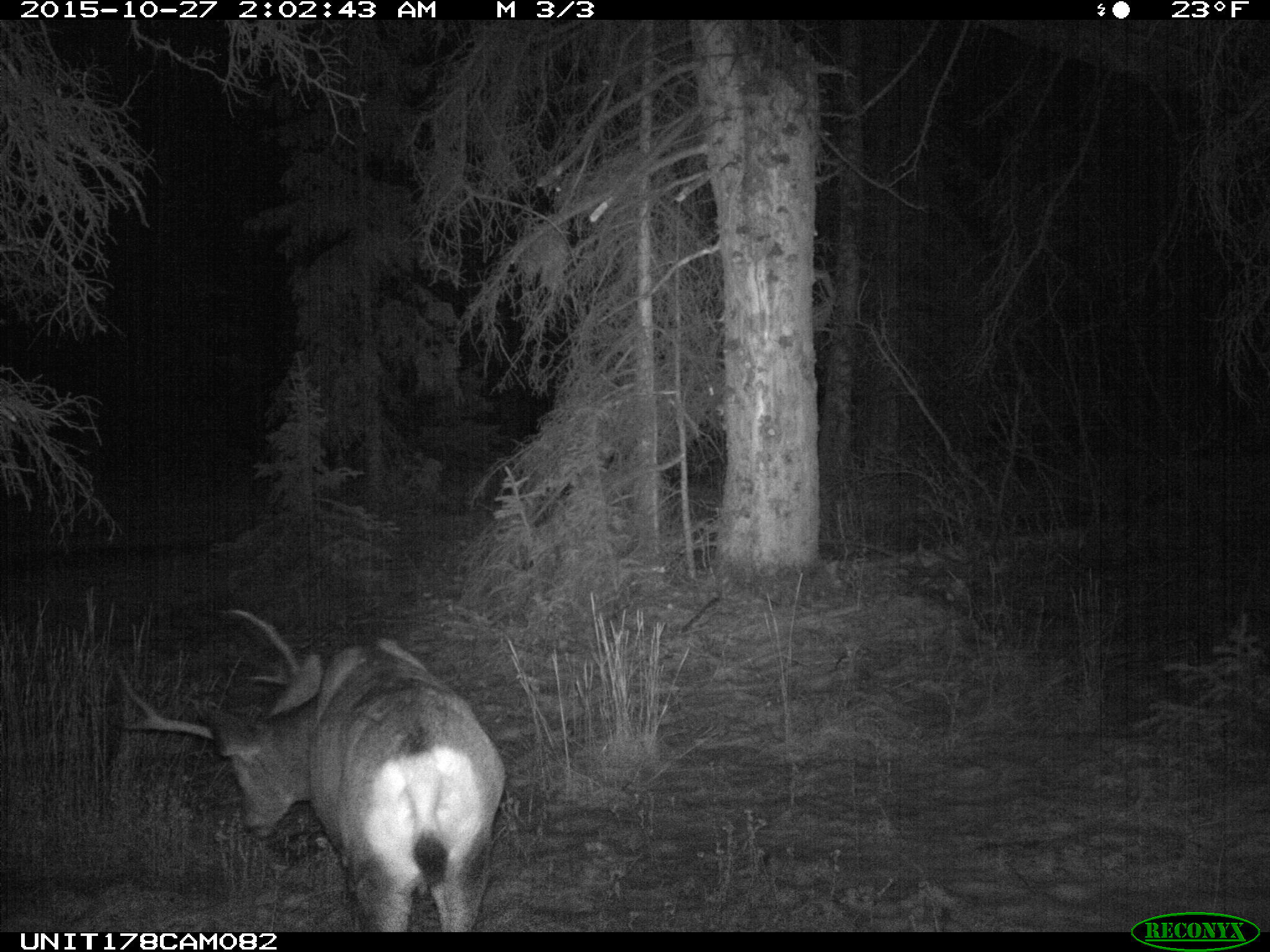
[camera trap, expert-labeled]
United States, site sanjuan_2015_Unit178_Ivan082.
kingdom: Animalia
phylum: Chordata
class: Mammalia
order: Artiodactyla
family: Cervidae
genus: Odocoileus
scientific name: Odocoileus hemionus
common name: mule deer